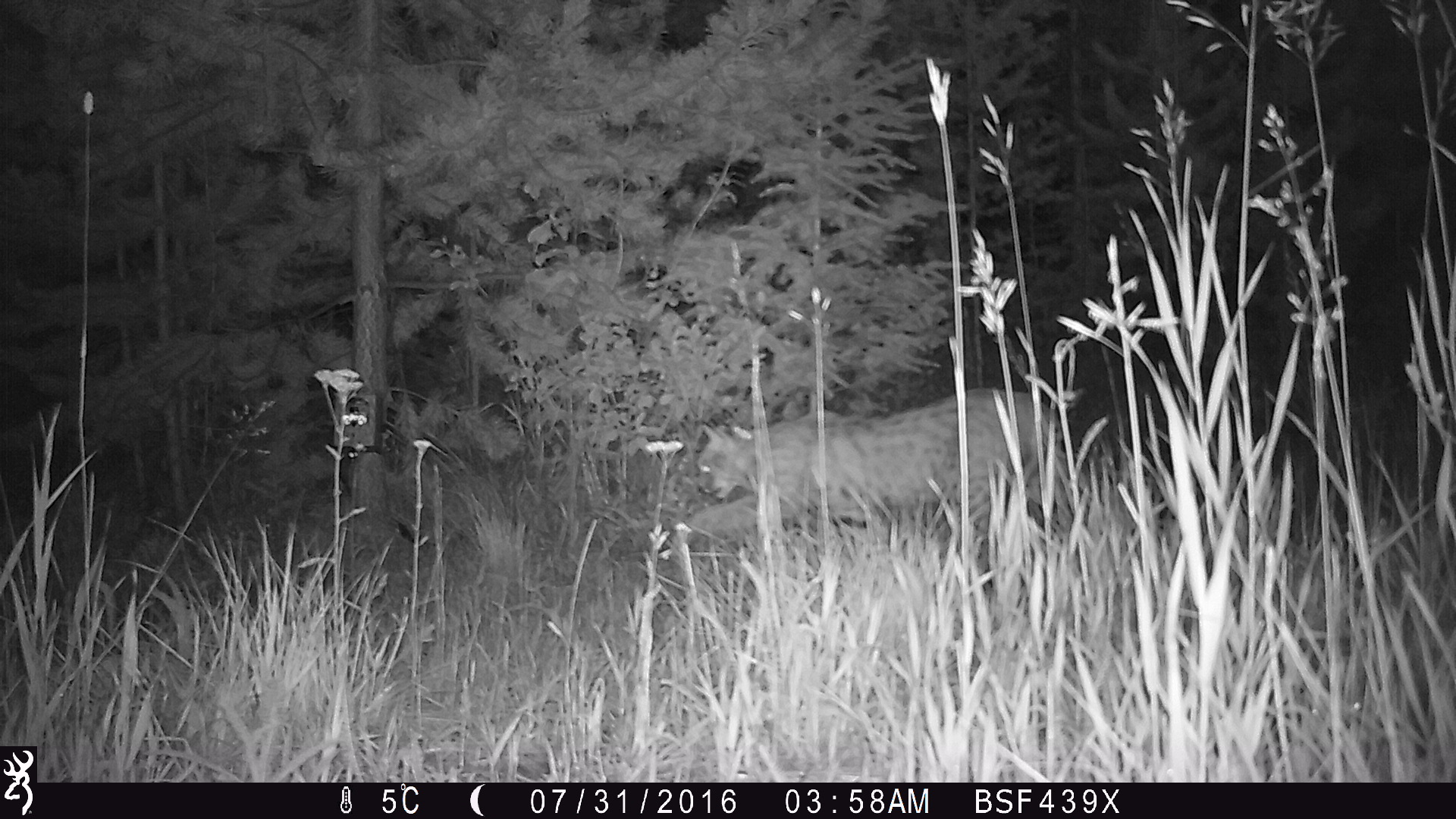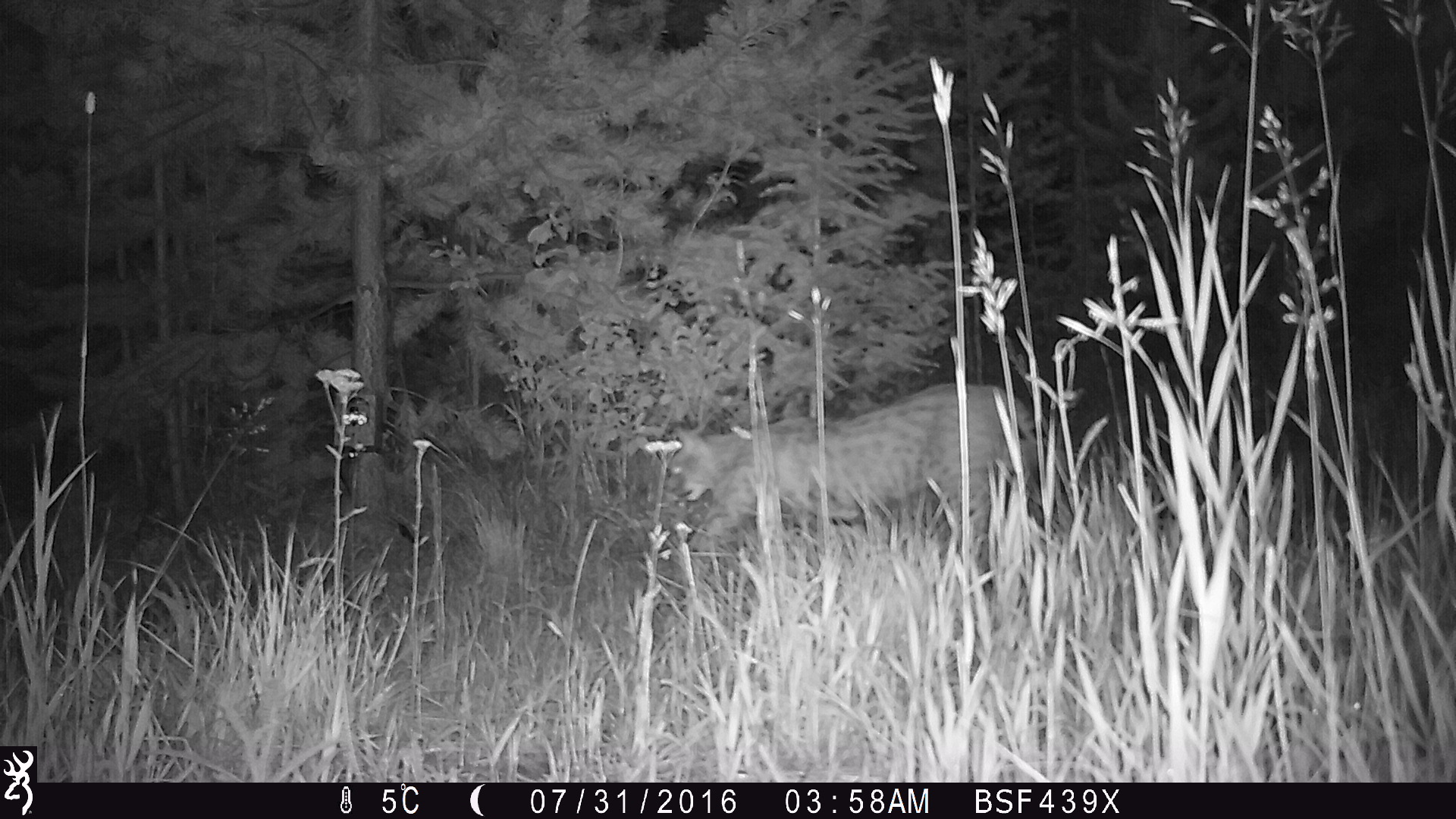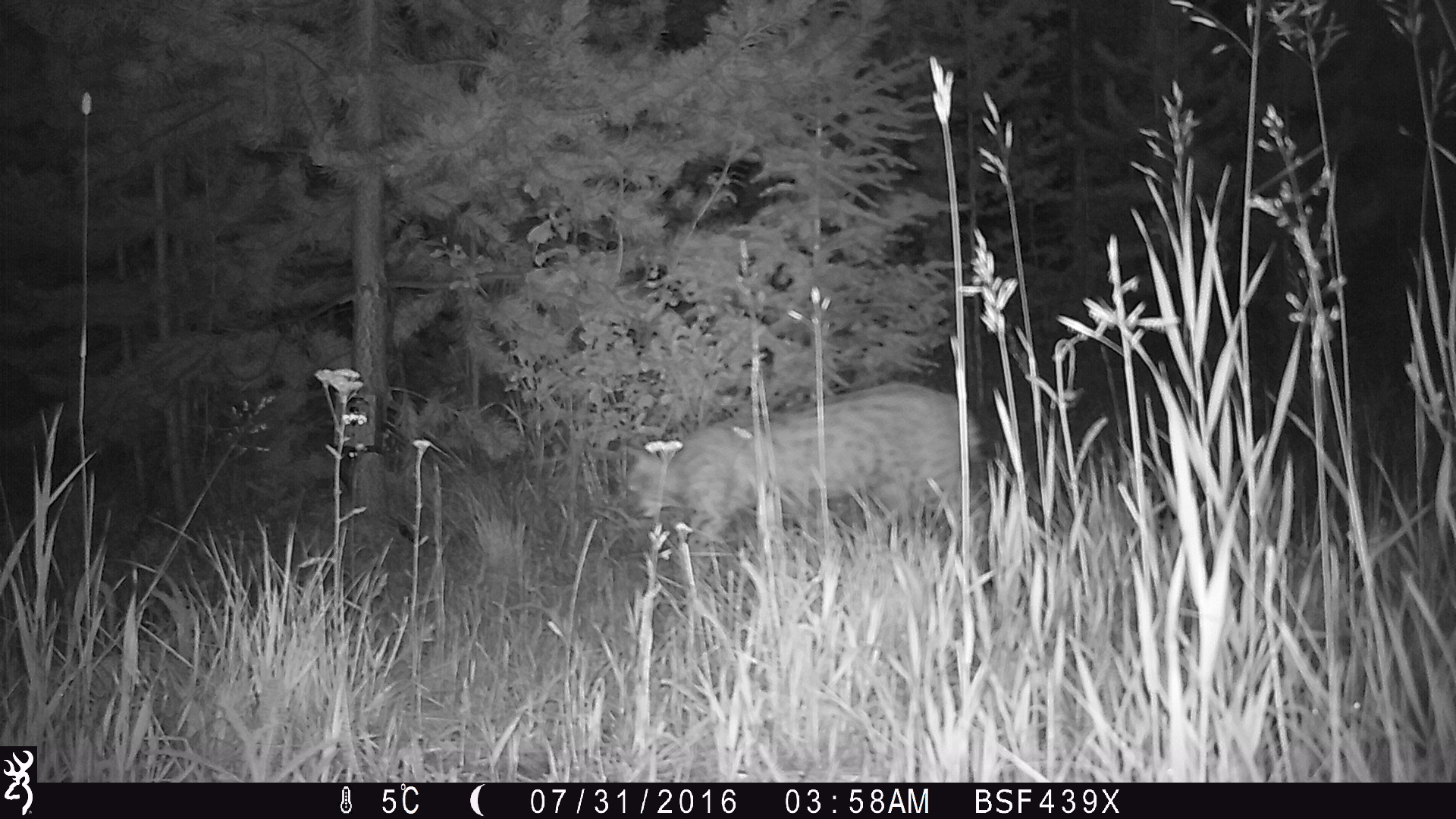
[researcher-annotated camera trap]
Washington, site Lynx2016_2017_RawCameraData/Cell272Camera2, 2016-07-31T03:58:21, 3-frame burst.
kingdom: Animalia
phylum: Chordata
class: Mammalia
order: Carnivora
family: Felidae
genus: Lynx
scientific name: Lynx rufus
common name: bobcat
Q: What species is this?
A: Lynx rufus (bobcat).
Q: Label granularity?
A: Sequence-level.